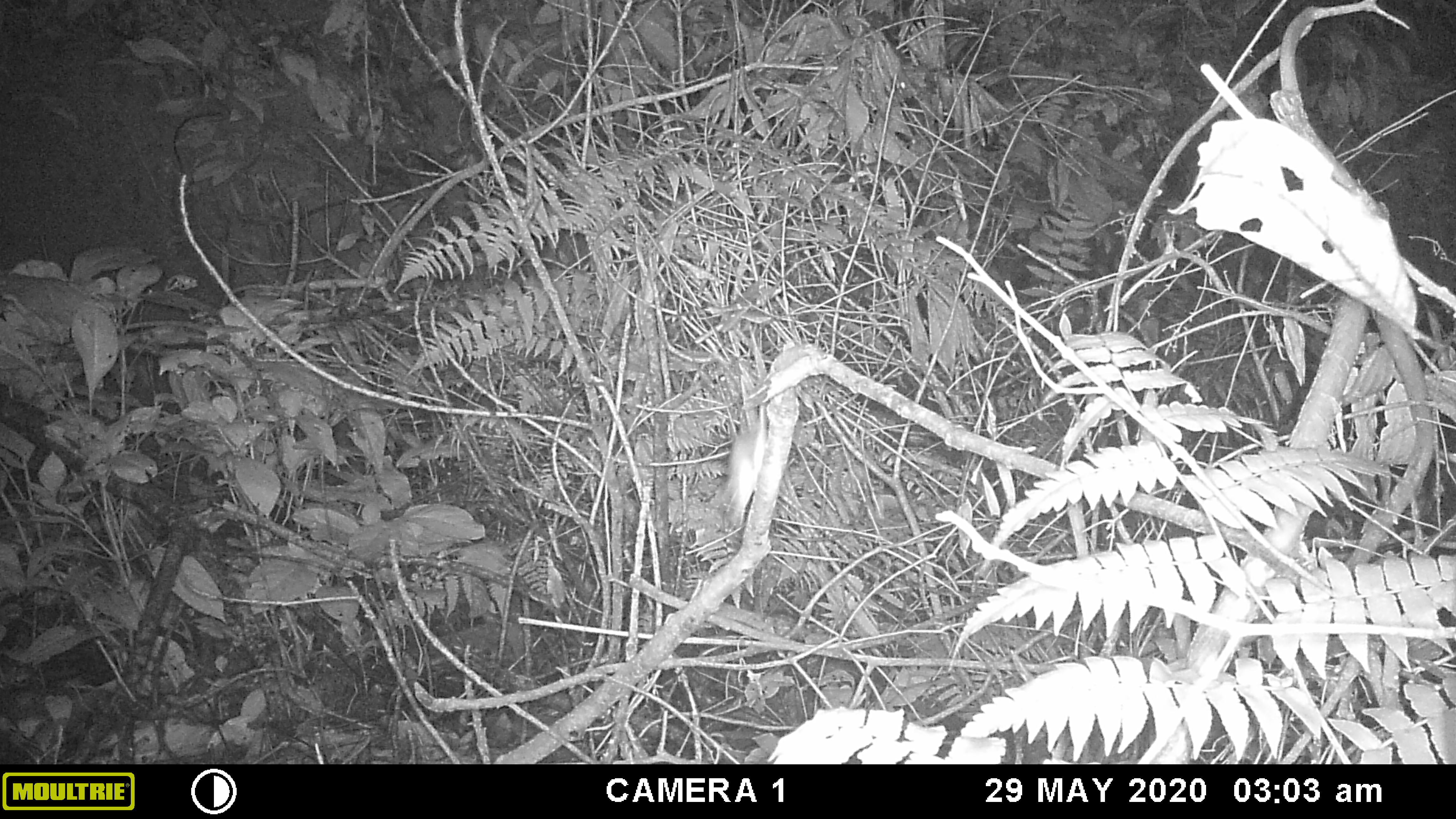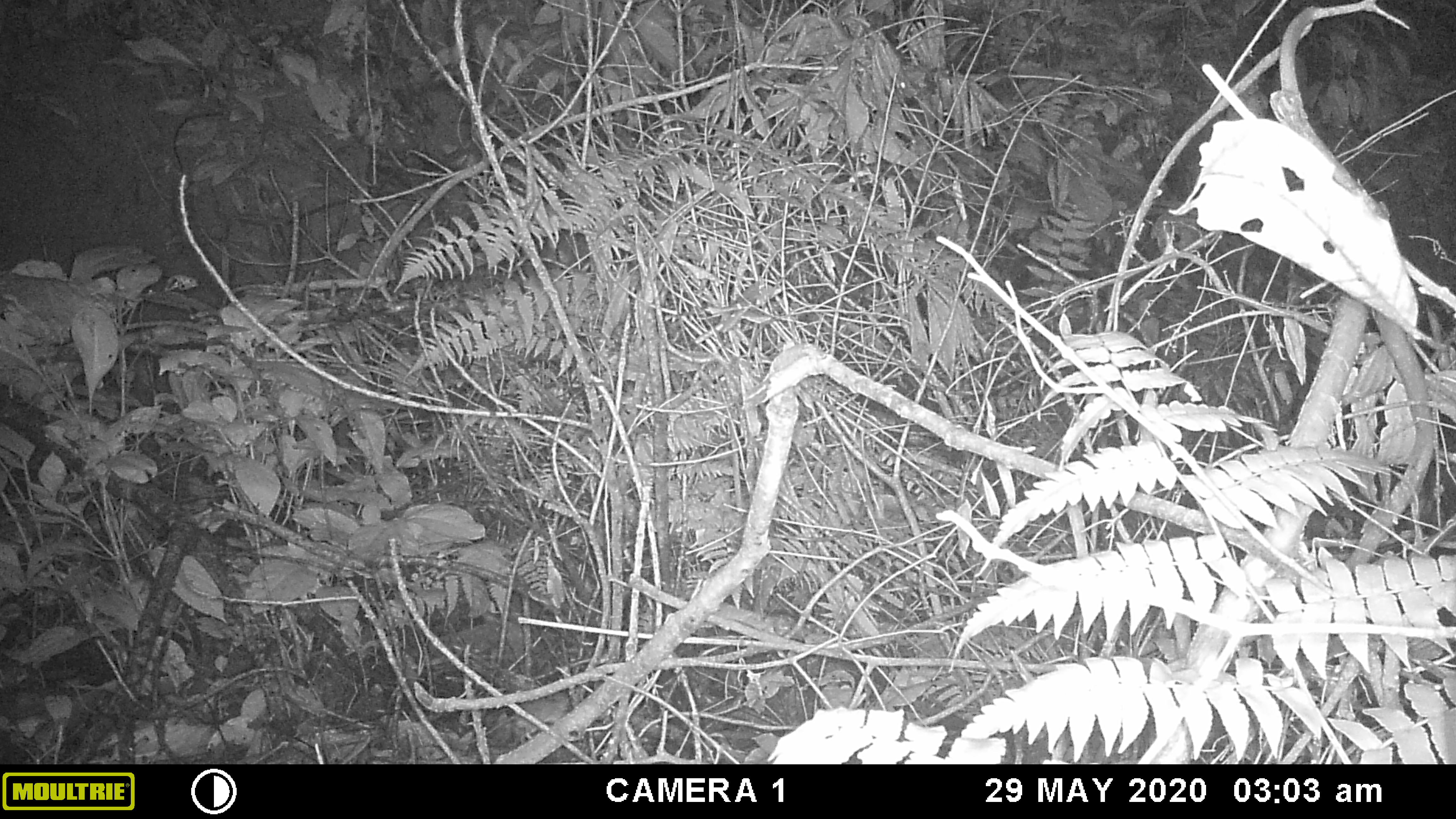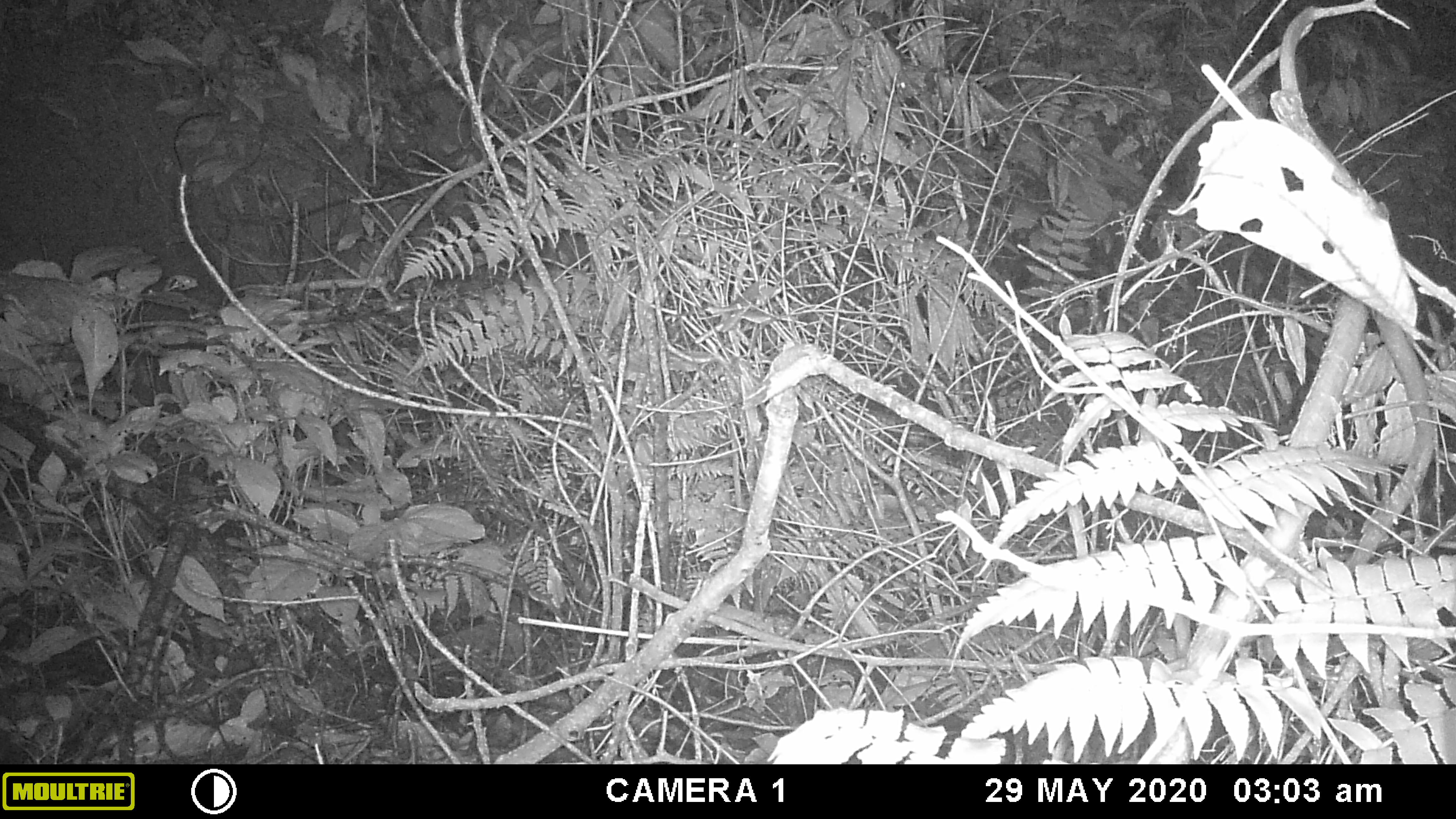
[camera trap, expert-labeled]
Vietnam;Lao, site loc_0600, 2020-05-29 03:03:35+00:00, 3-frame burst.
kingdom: Animalia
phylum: Chordata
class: Mammalia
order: Rodentia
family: Muridae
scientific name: Muridae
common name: old-world mice and rats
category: unidentified murid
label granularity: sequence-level